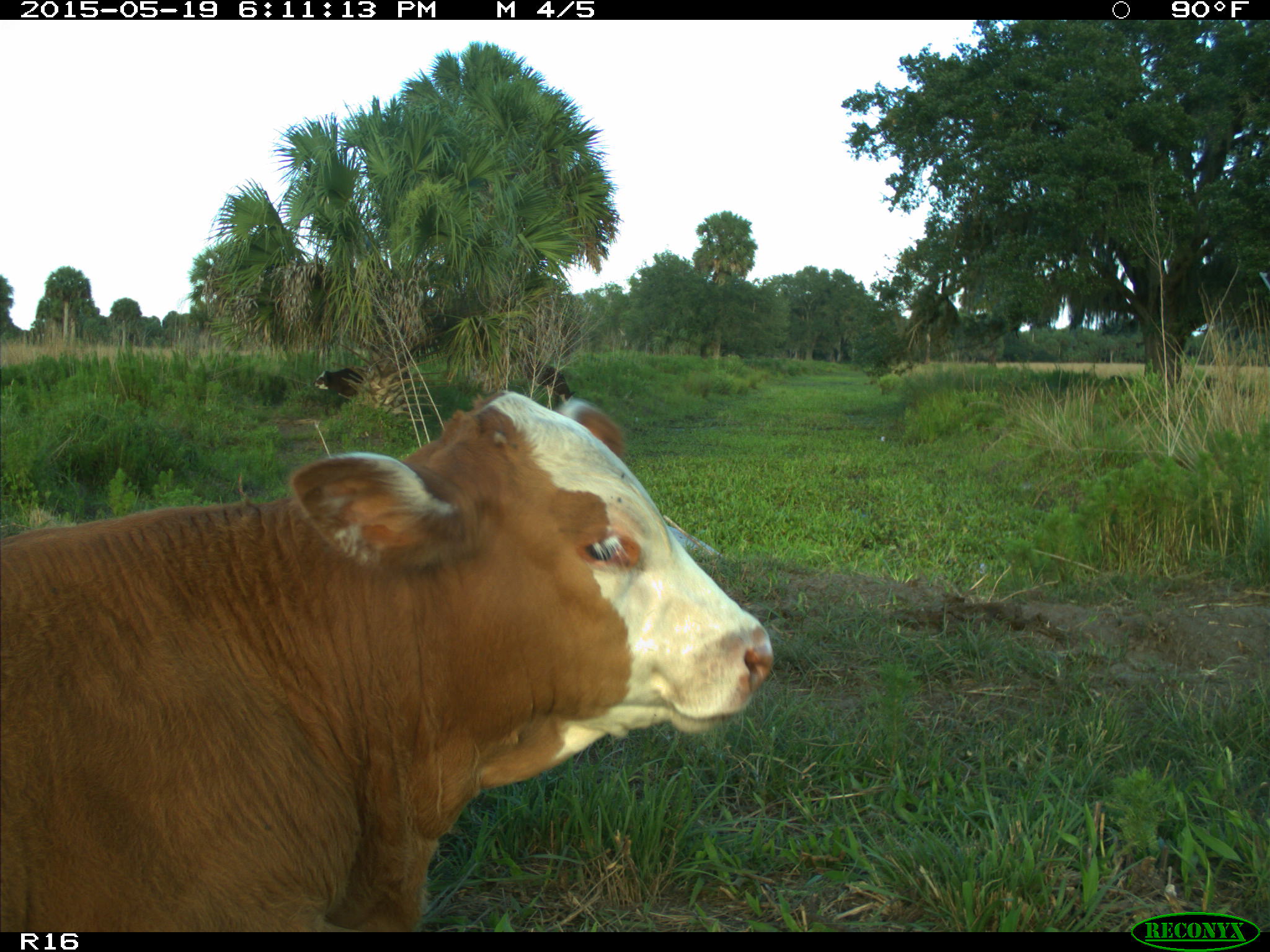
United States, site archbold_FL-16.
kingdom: Animalia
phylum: Chordata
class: Mammalia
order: Artiodactyla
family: Bovidae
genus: Bos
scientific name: Bos taurus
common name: domestic cow